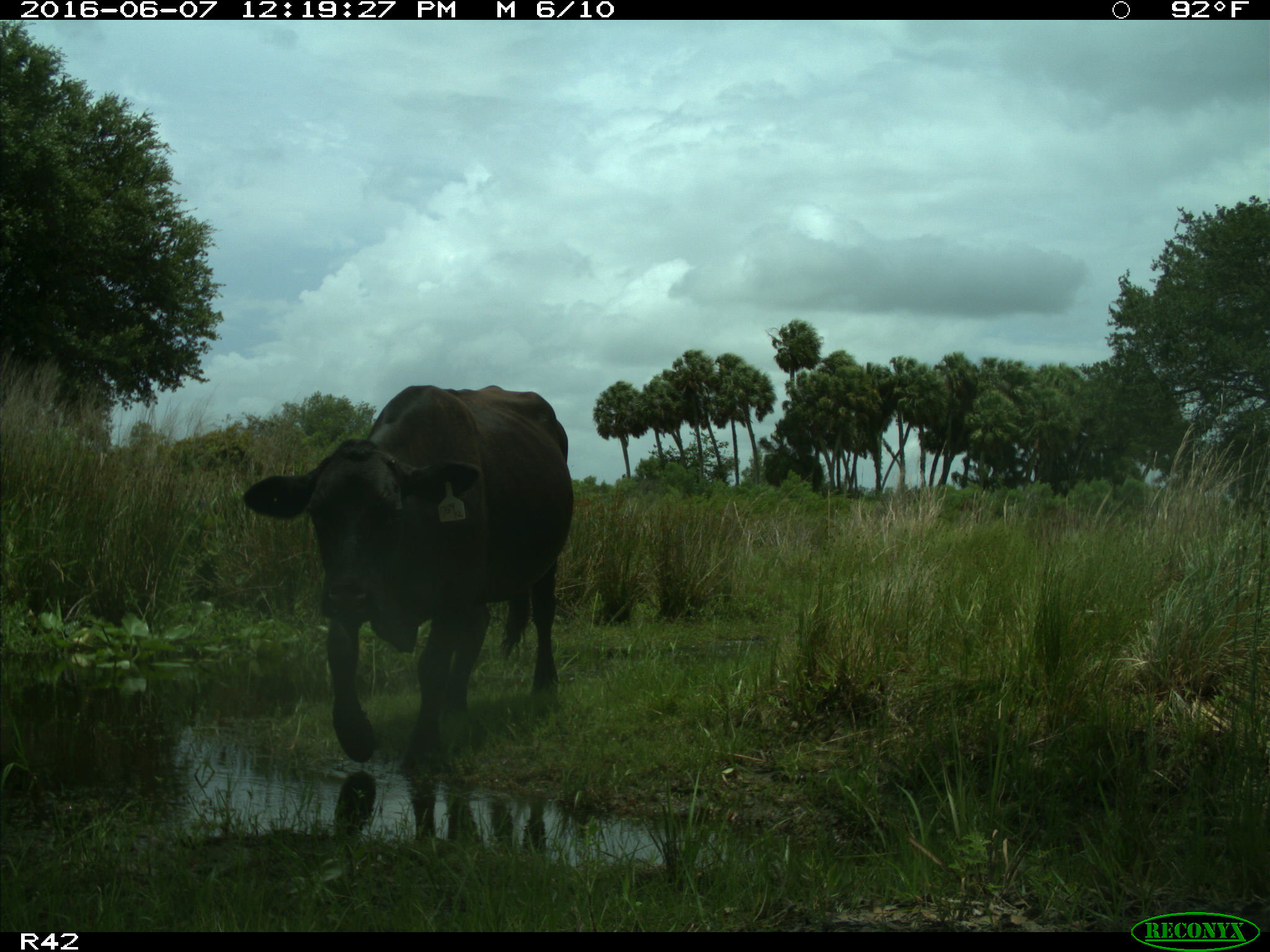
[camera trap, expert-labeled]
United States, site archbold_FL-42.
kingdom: Animalia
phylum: Chordata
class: Mammalia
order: Artiodactyla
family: Bovidae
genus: Bos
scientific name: Bos taurus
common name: domestic cow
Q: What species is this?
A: Bos taurus (domestic cow).